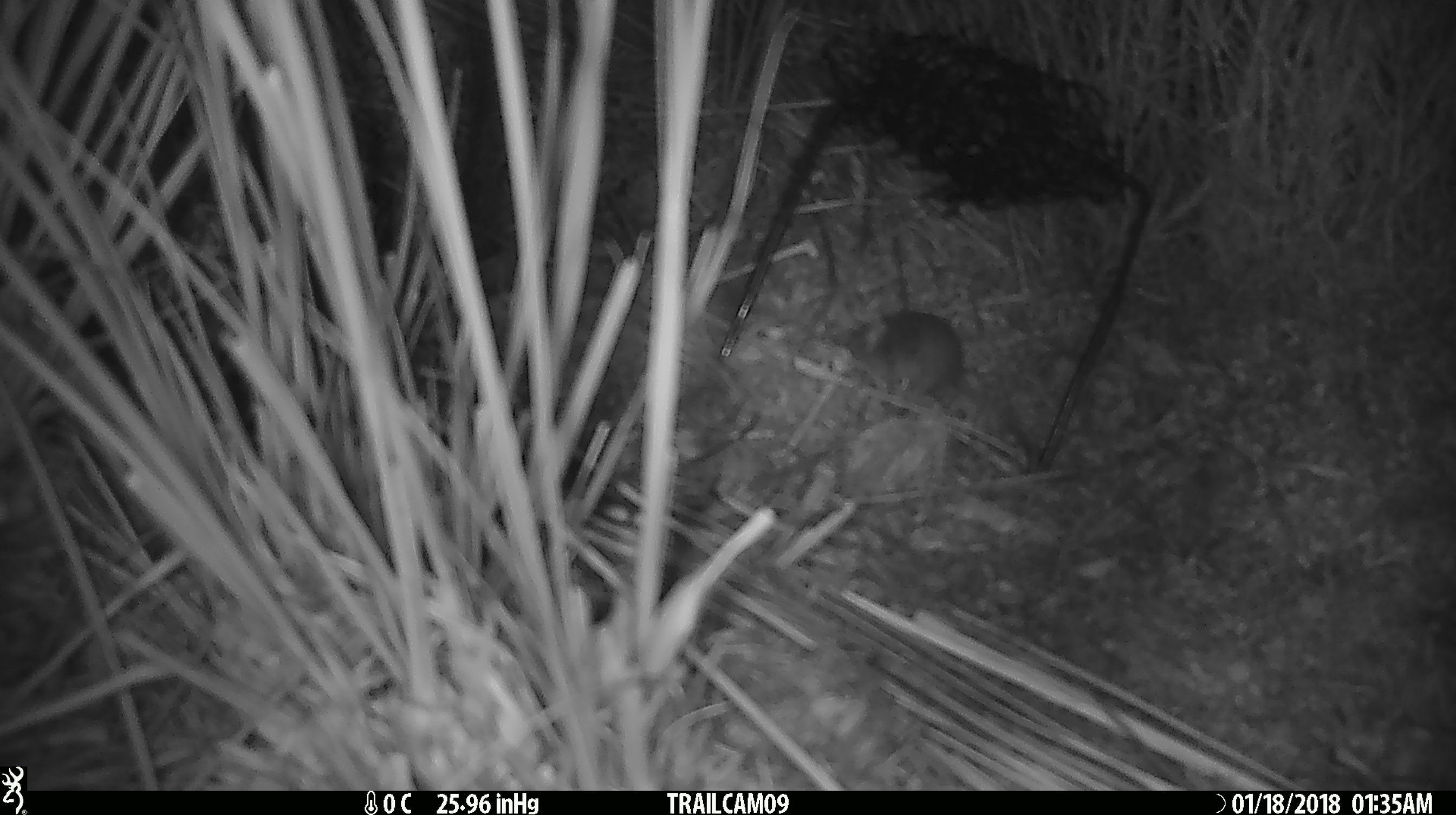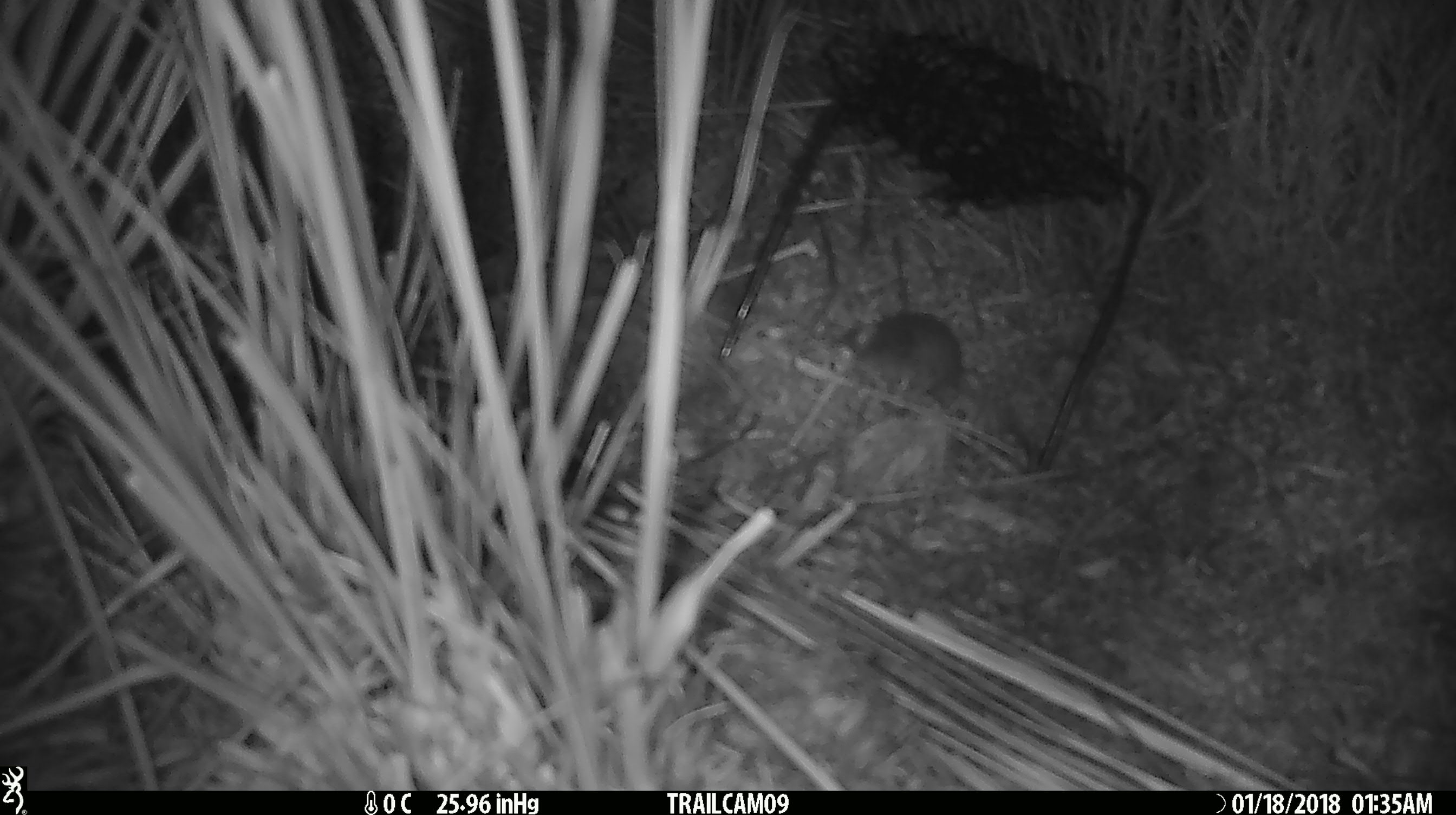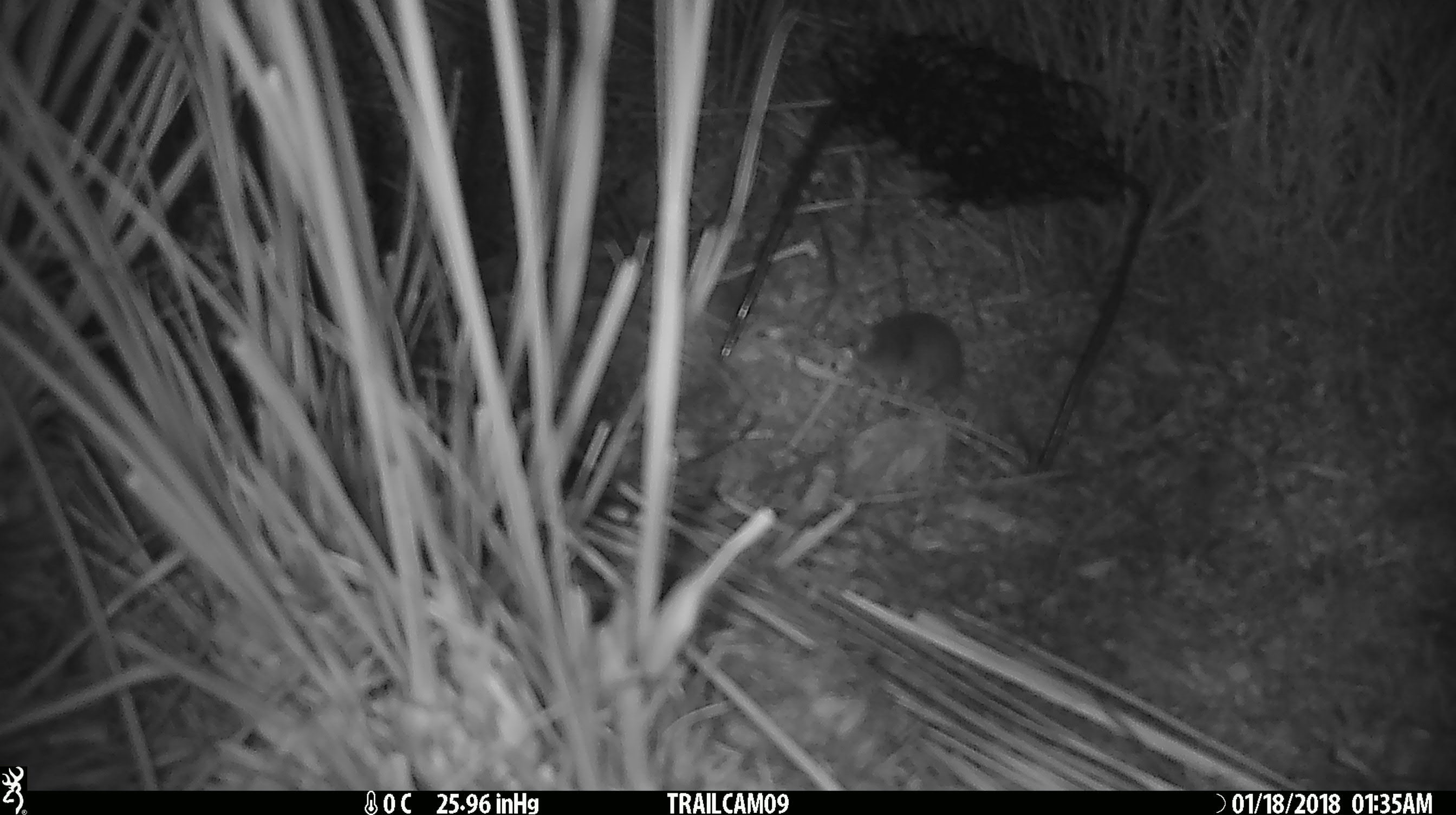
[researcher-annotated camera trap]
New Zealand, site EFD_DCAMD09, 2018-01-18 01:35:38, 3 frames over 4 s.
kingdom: Animalia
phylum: Chordata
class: Mammalia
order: Rodentia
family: Muridae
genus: Mus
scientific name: Mus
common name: mouse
Mouse (Mus).